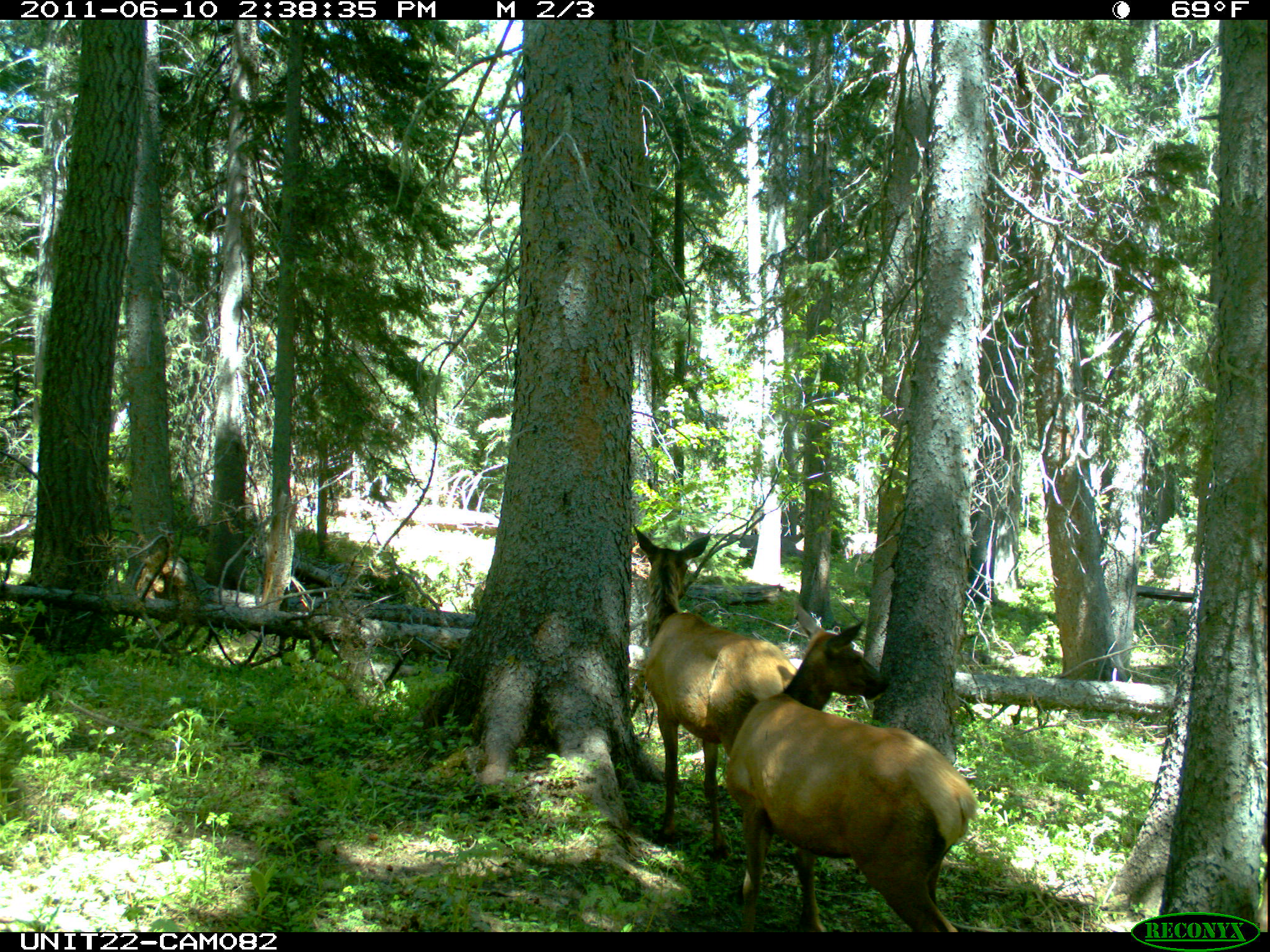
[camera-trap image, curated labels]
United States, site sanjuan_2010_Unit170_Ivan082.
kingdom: Animalia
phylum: Chordata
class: Mammalia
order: Artiodactyla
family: Cervidae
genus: Cervus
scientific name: Cervus elaphus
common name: red deer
Cervus elaphus (red deer).